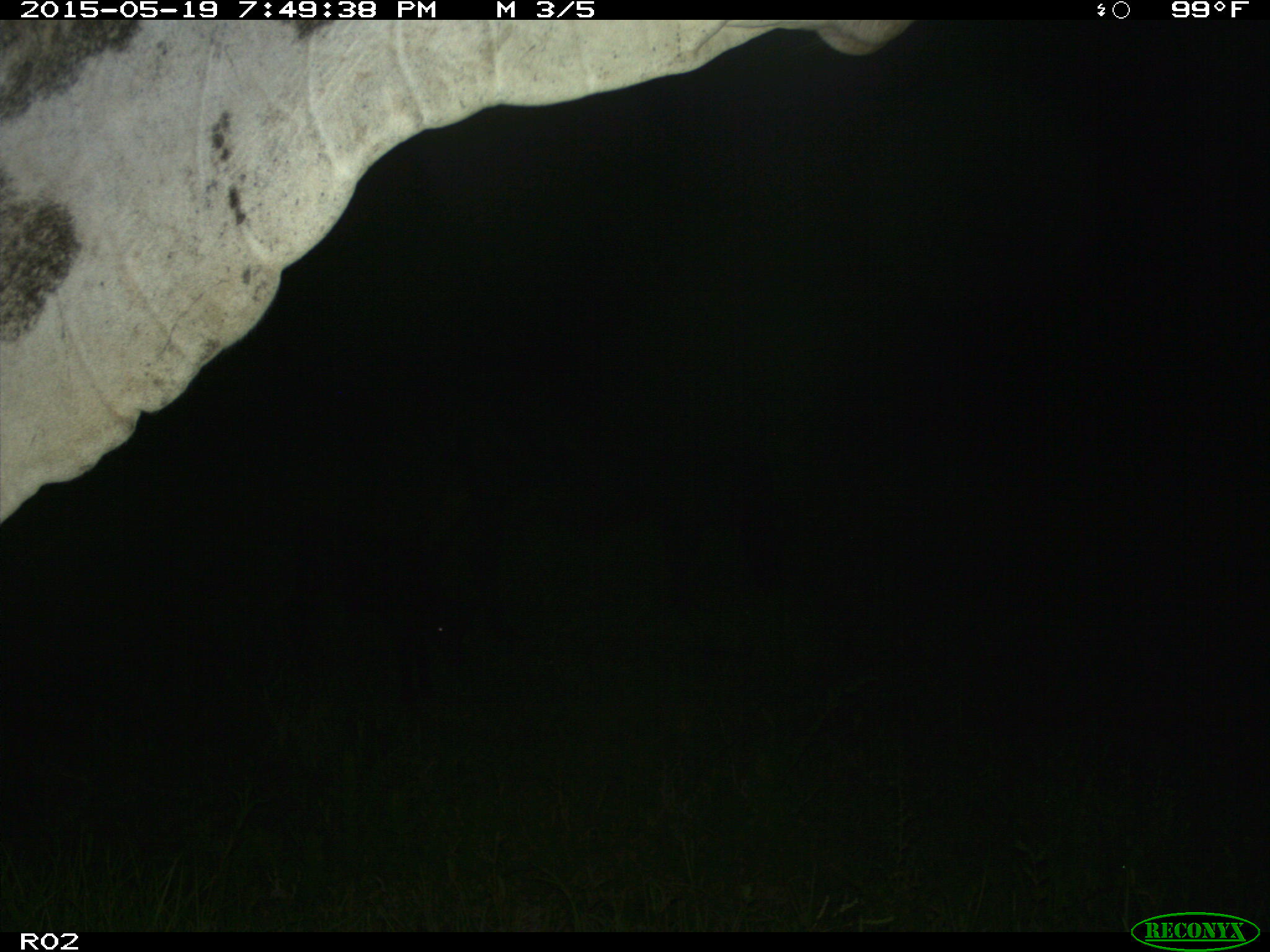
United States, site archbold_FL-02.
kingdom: Animalia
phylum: Chordata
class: Mammalia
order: Artiodactyla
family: Bovidae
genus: Bos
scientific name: Bos taurus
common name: domestic cow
Bos taurus (domestic cow).